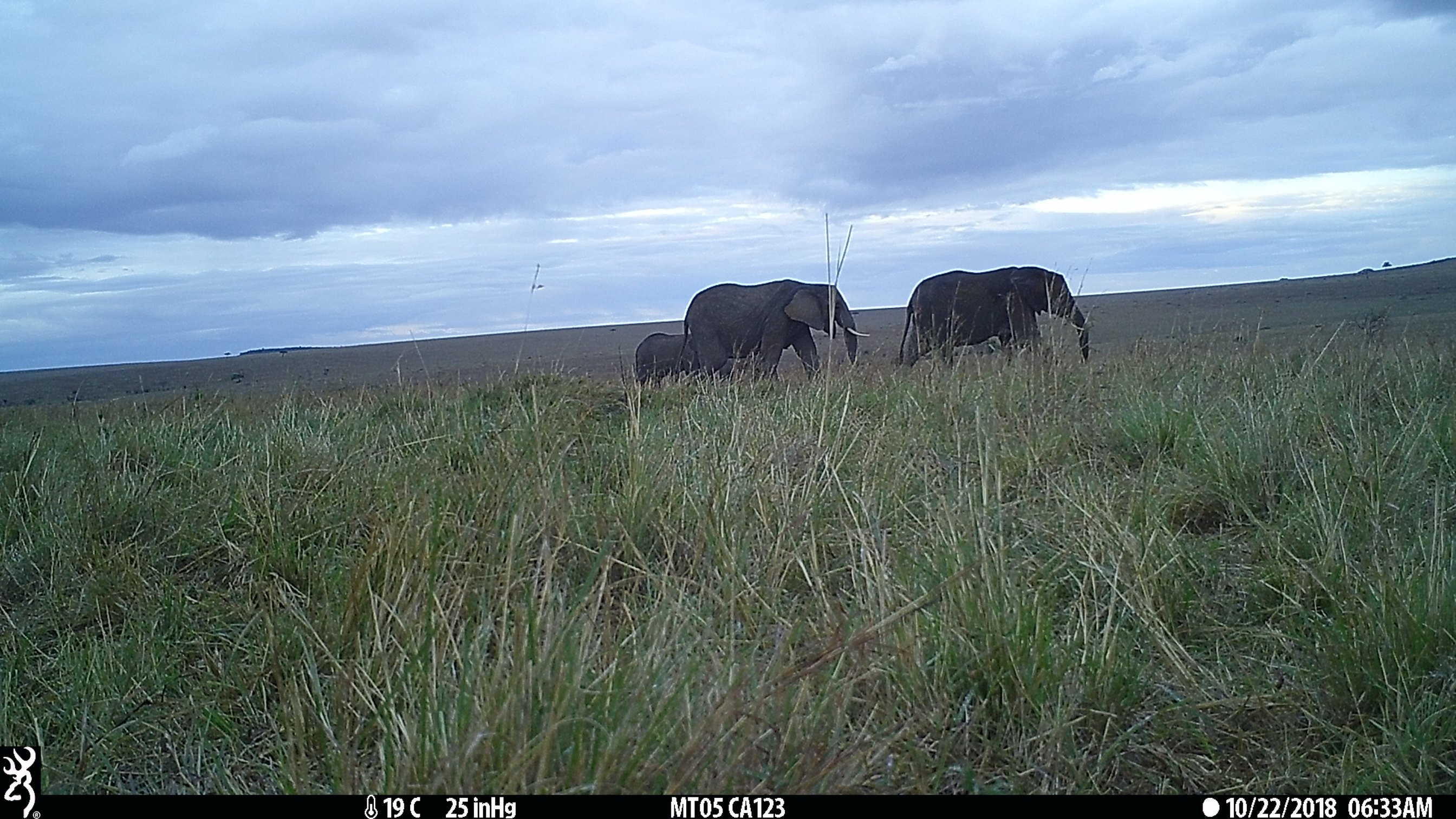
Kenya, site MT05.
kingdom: Animalia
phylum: Chordata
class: Mammalia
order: Proboscidea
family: Elephantidae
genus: Loxodonta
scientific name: Loxodonta africana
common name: elephant